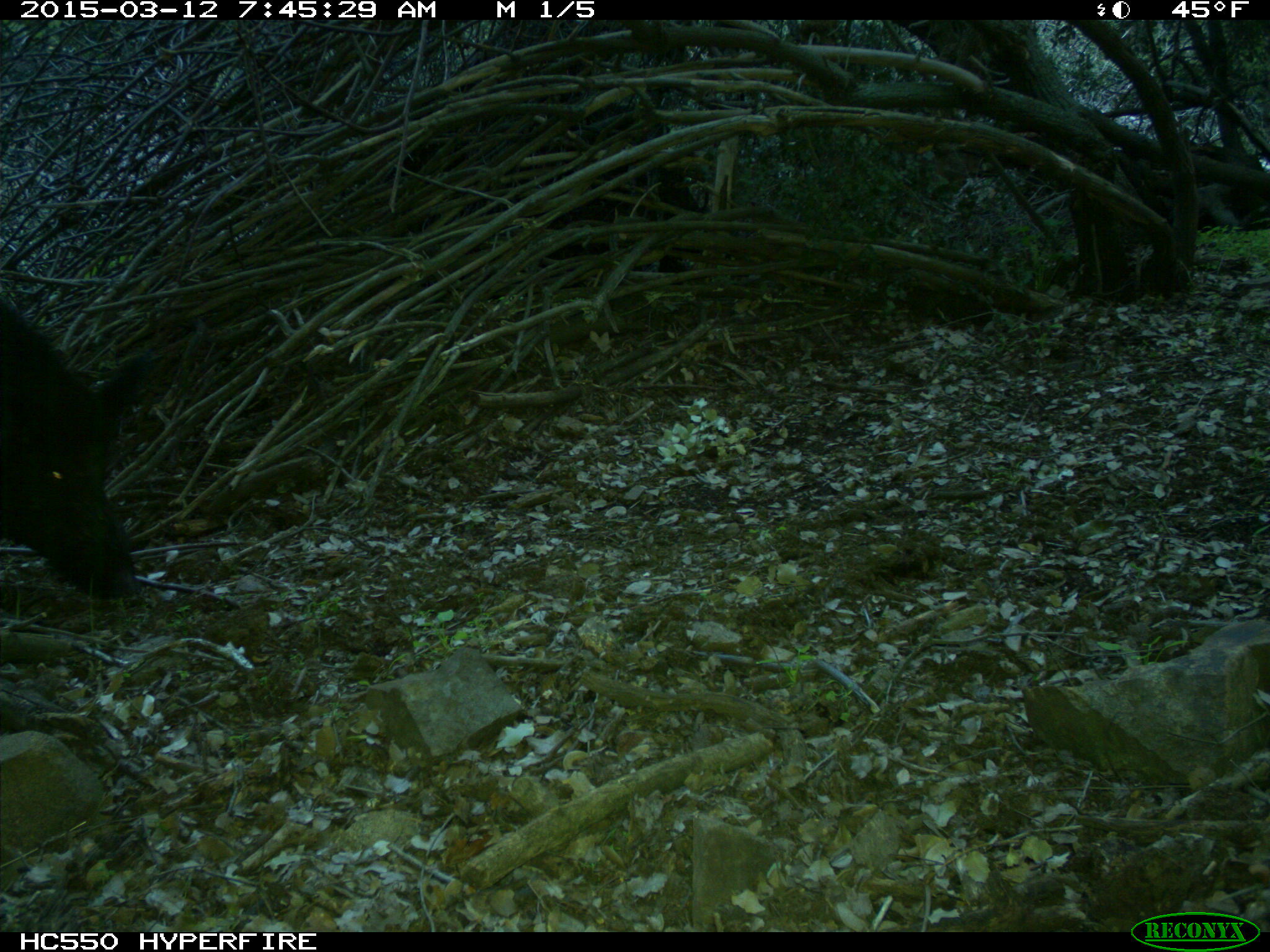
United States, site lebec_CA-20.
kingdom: Animalia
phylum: Chordata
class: Mammalia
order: Artiodactyla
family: Suidae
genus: Sus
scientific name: Sus scrofa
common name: wild boar